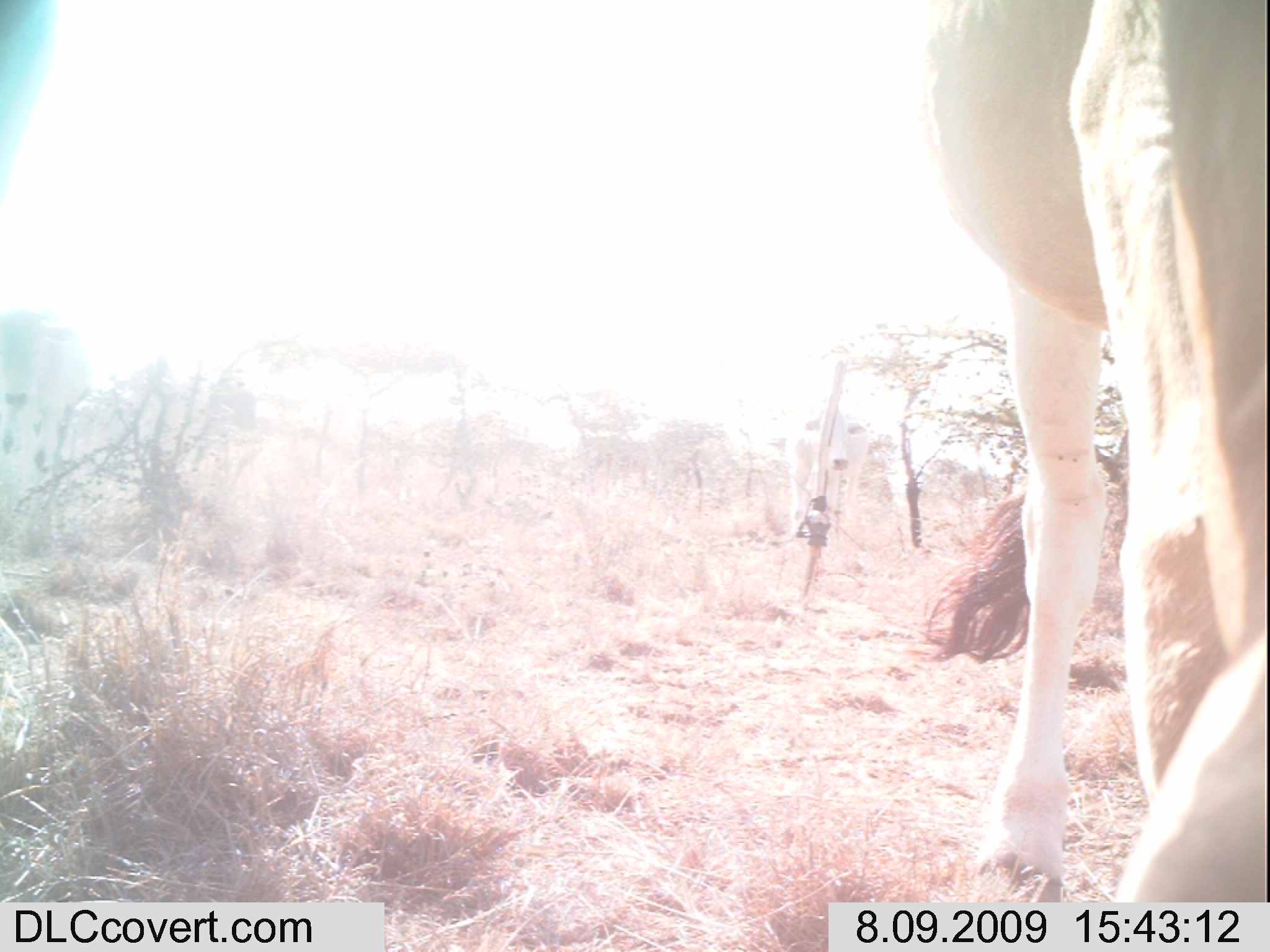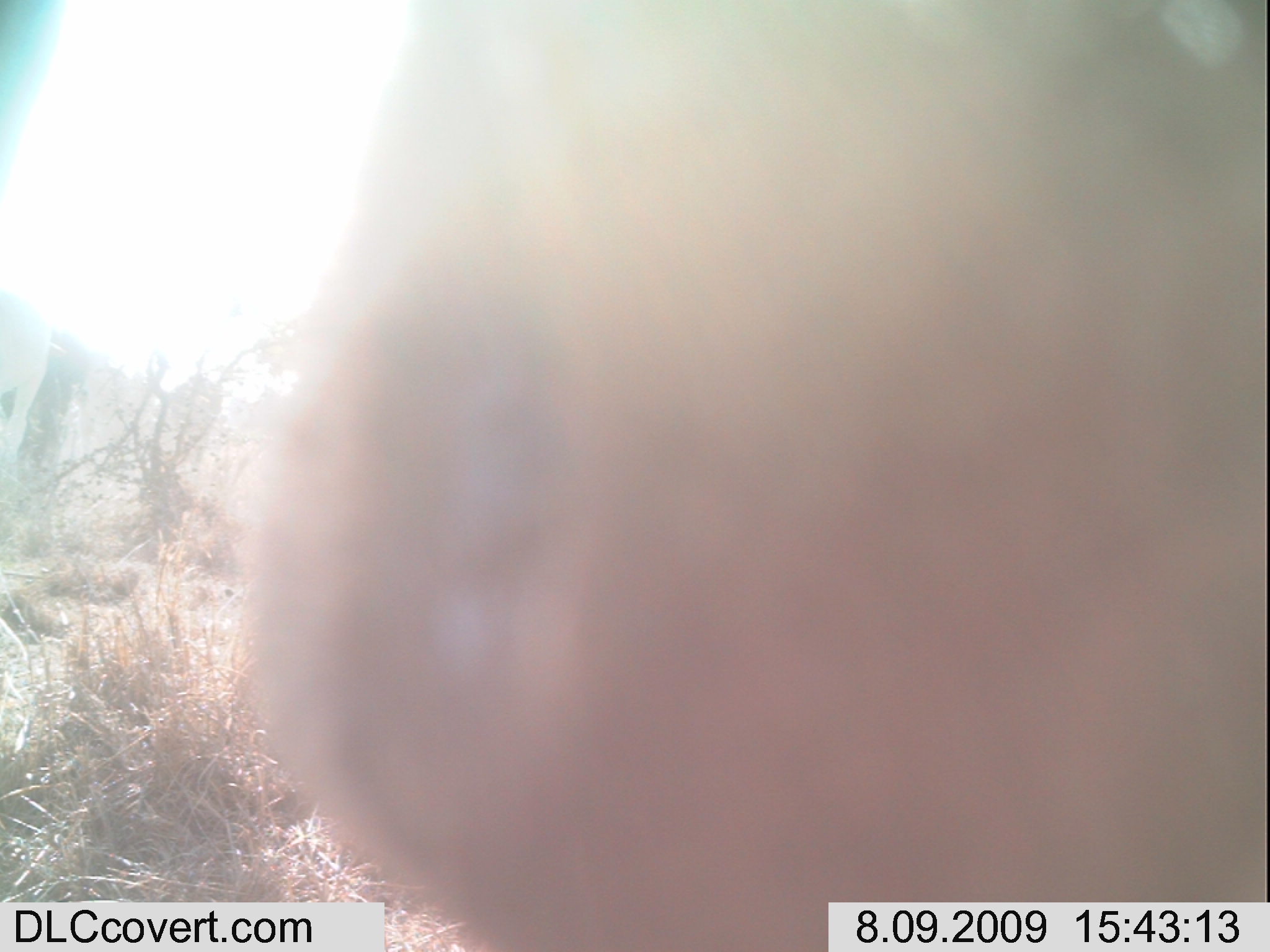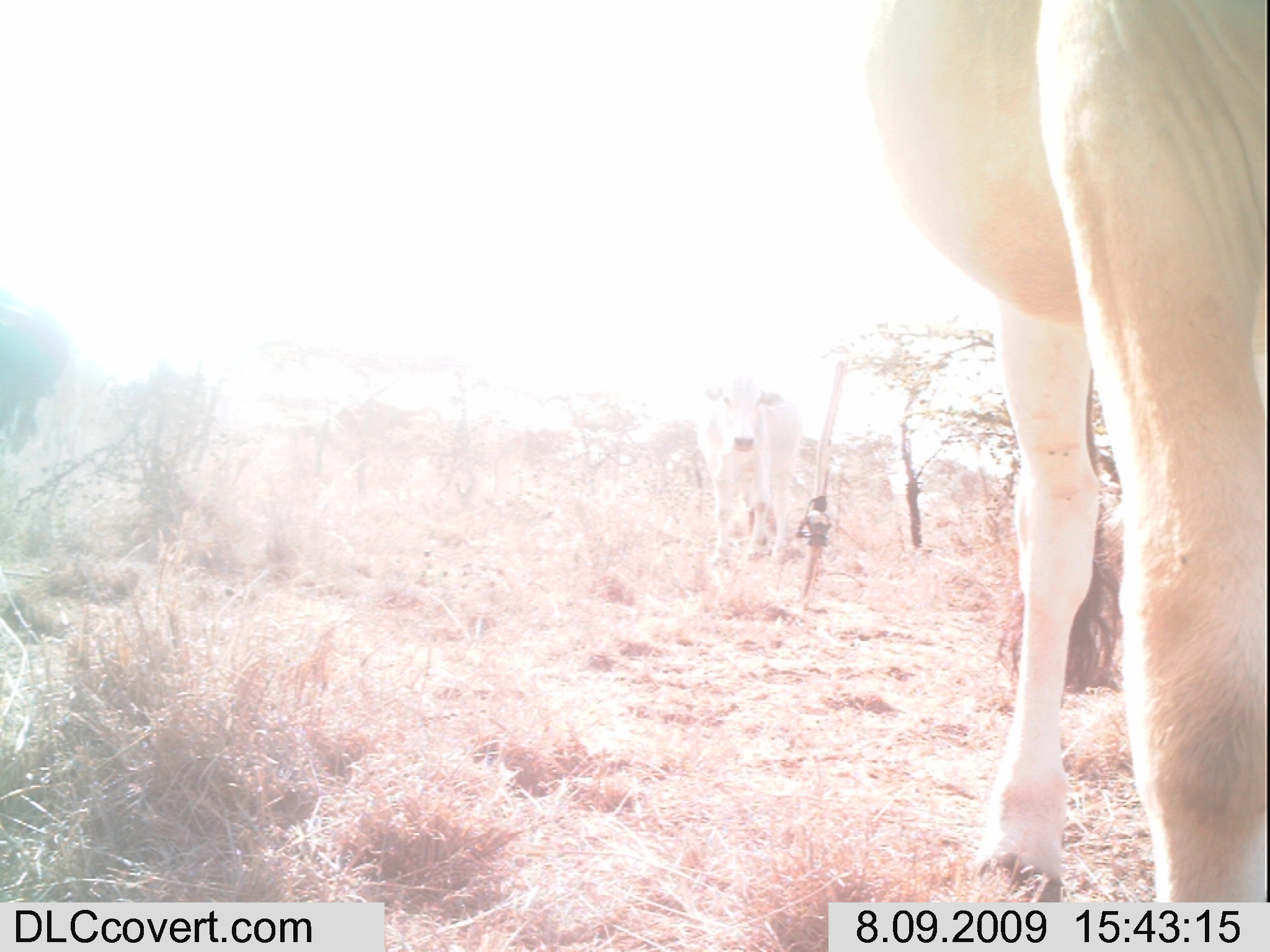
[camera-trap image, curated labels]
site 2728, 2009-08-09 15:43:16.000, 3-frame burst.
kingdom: Animalia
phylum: Chordata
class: Mammalia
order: Artiodactyla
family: Bovidae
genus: Bos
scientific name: Bos taurus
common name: domestic cattle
Bos taurus (domestic cattle), count 1.